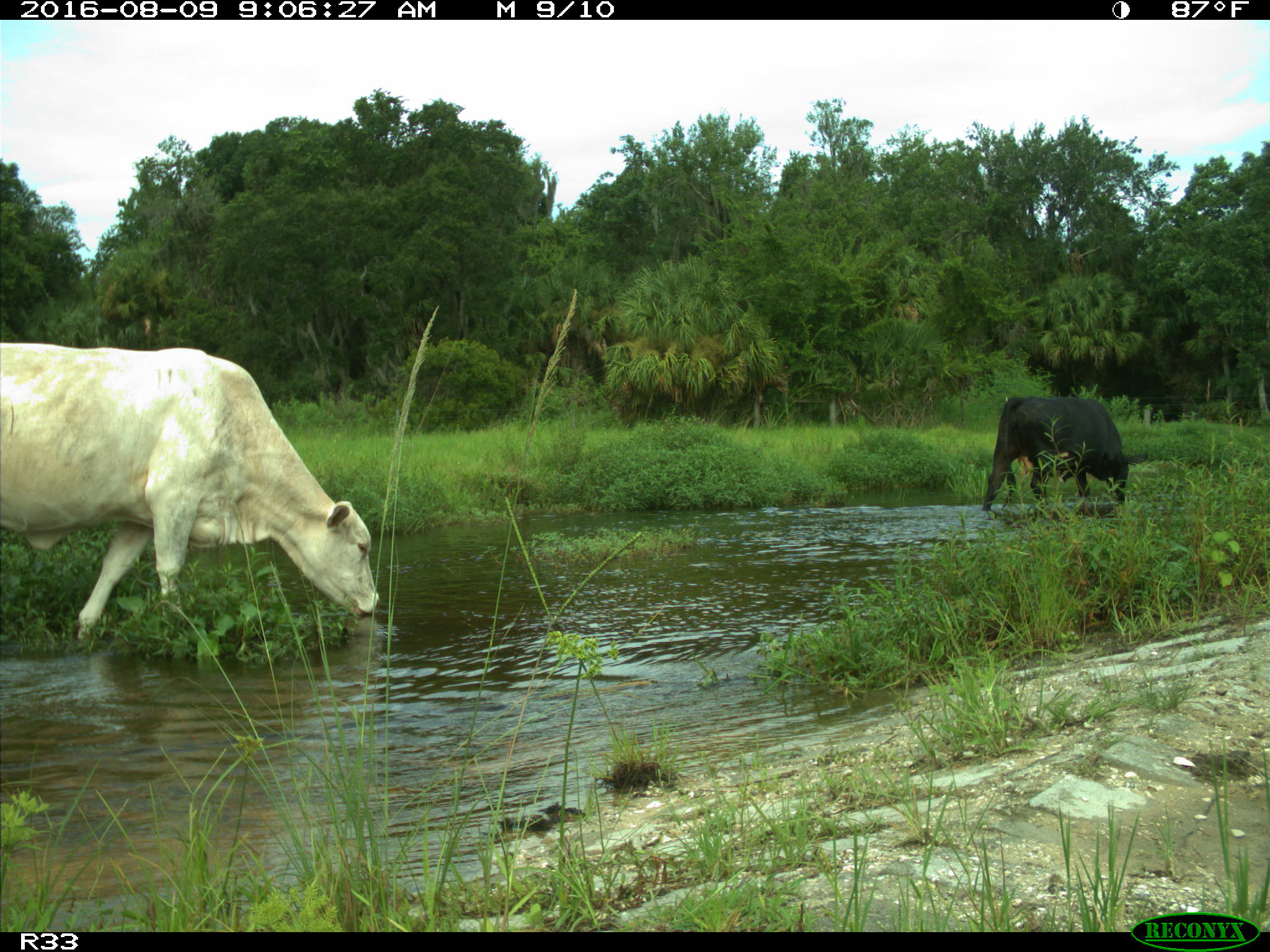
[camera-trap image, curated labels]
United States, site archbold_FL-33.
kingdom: Animalia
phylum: Chordata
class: Mammalia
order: Artiodactyla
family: Bovidae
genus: Bos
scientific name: Bos taurus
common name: domestic cow